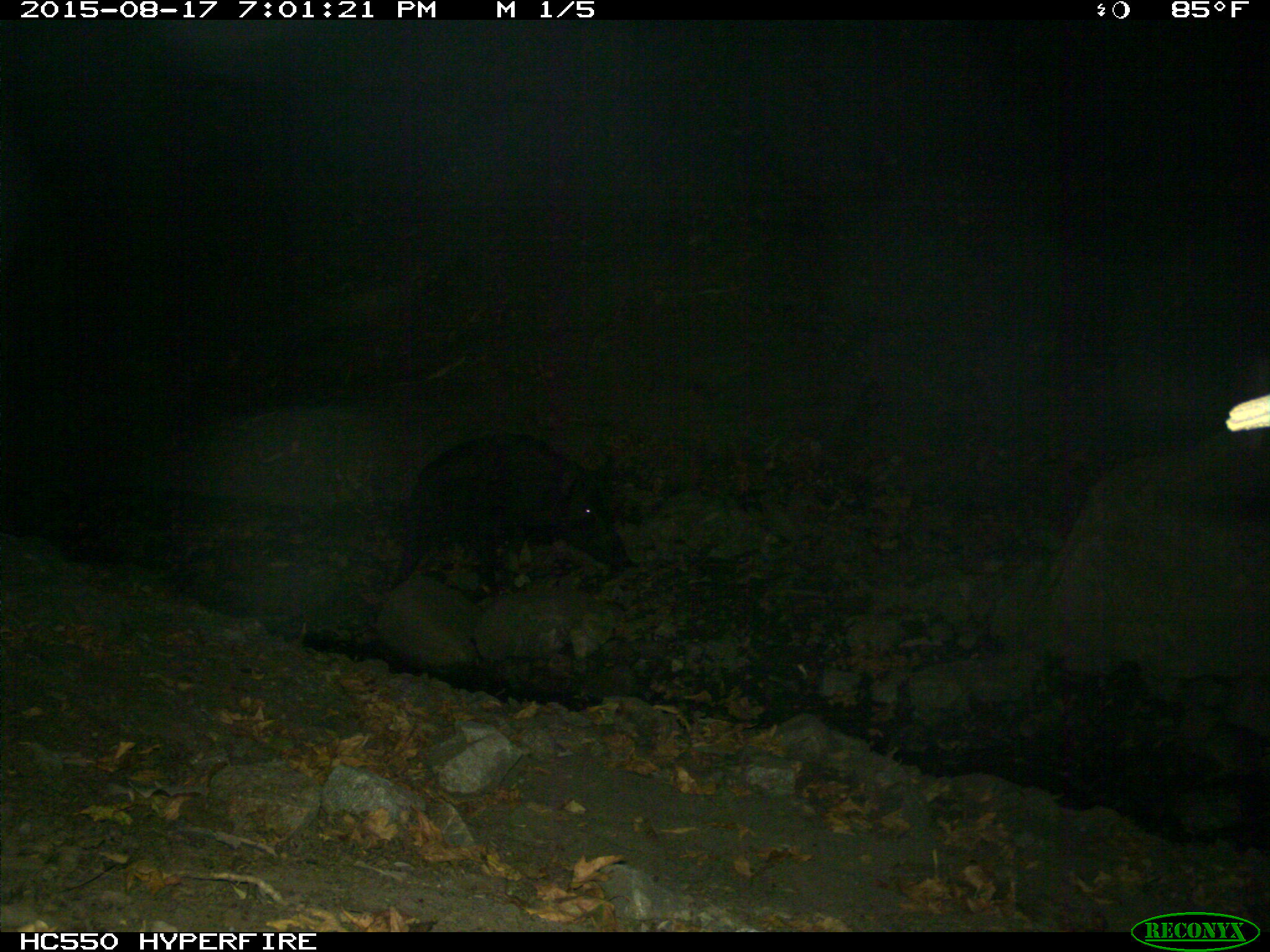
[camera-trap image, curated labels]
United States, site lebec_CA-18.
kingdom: Animalia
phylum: Chordata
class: Mammalia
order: Artiodactyla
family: Suidae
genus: Sus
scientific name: Sus scrofa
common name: wild boar